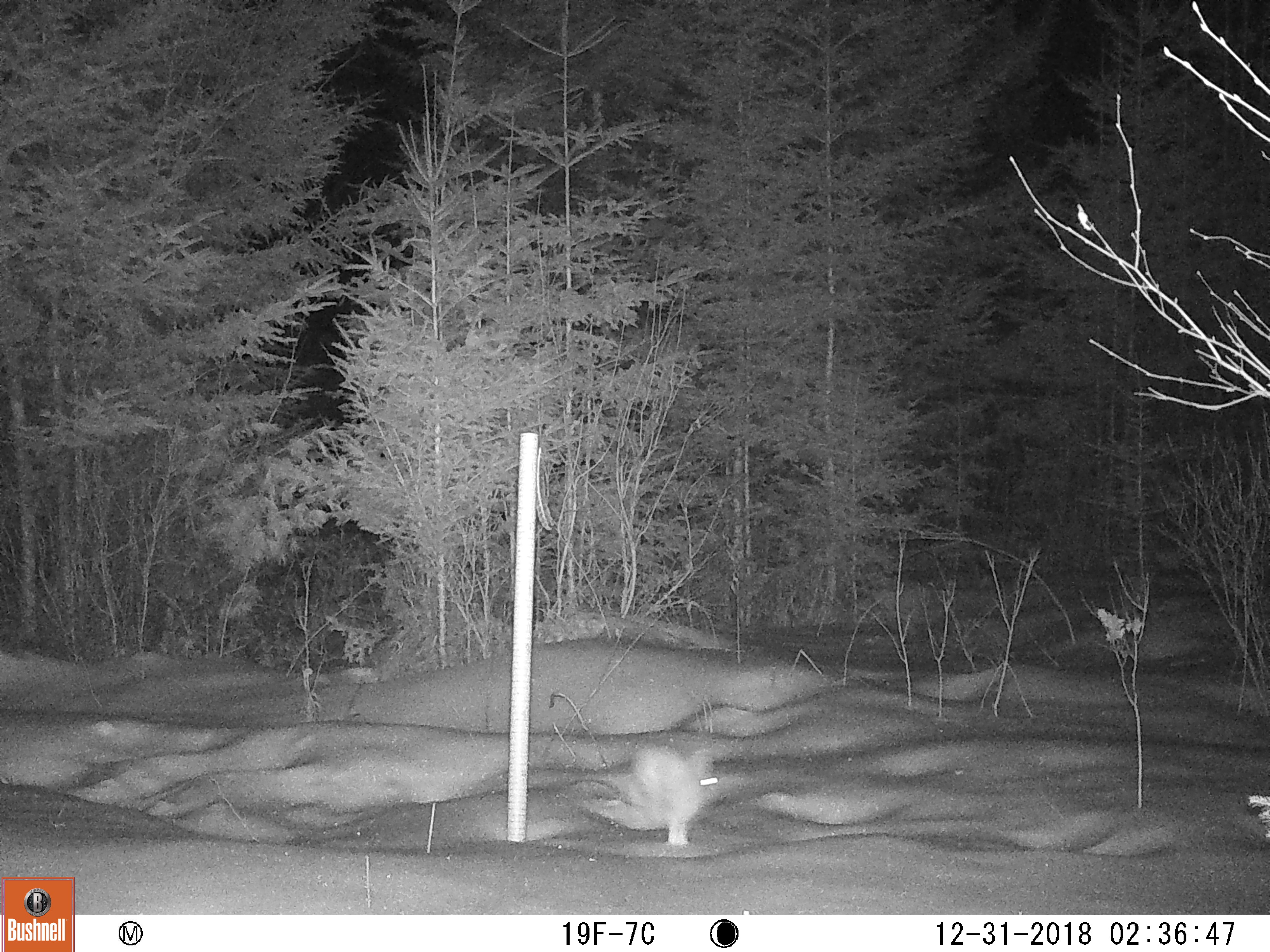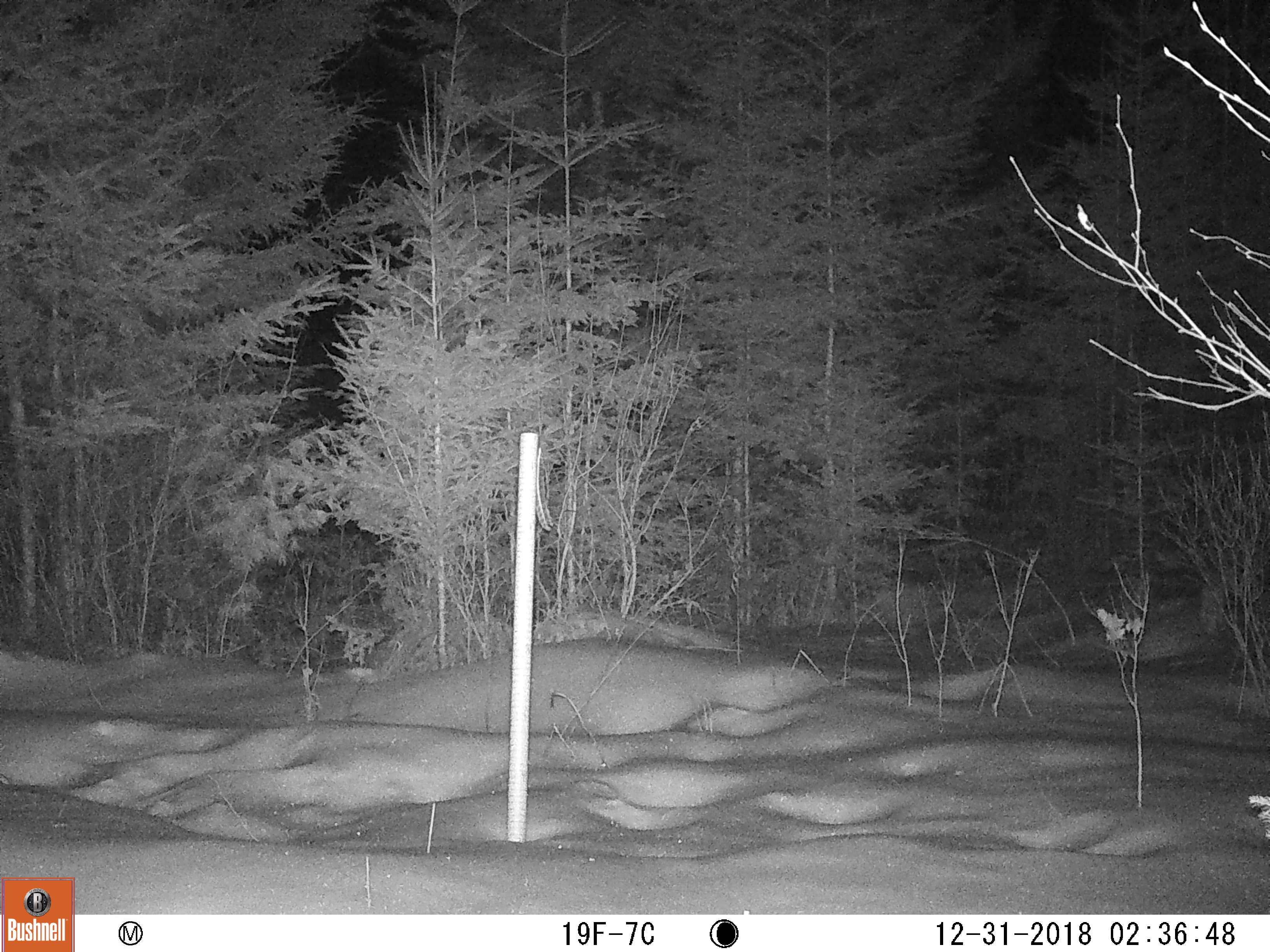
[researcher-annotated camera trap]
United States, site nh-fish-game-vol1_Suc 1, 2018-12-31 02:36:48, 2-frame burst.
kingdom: Animalia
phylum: Chordata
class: Mammalia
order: Lagomorpha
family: Leporidae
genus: Lepus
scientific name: Lepus americanus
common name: snowshoe hare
Snowshoe hare (Lepus americanus).